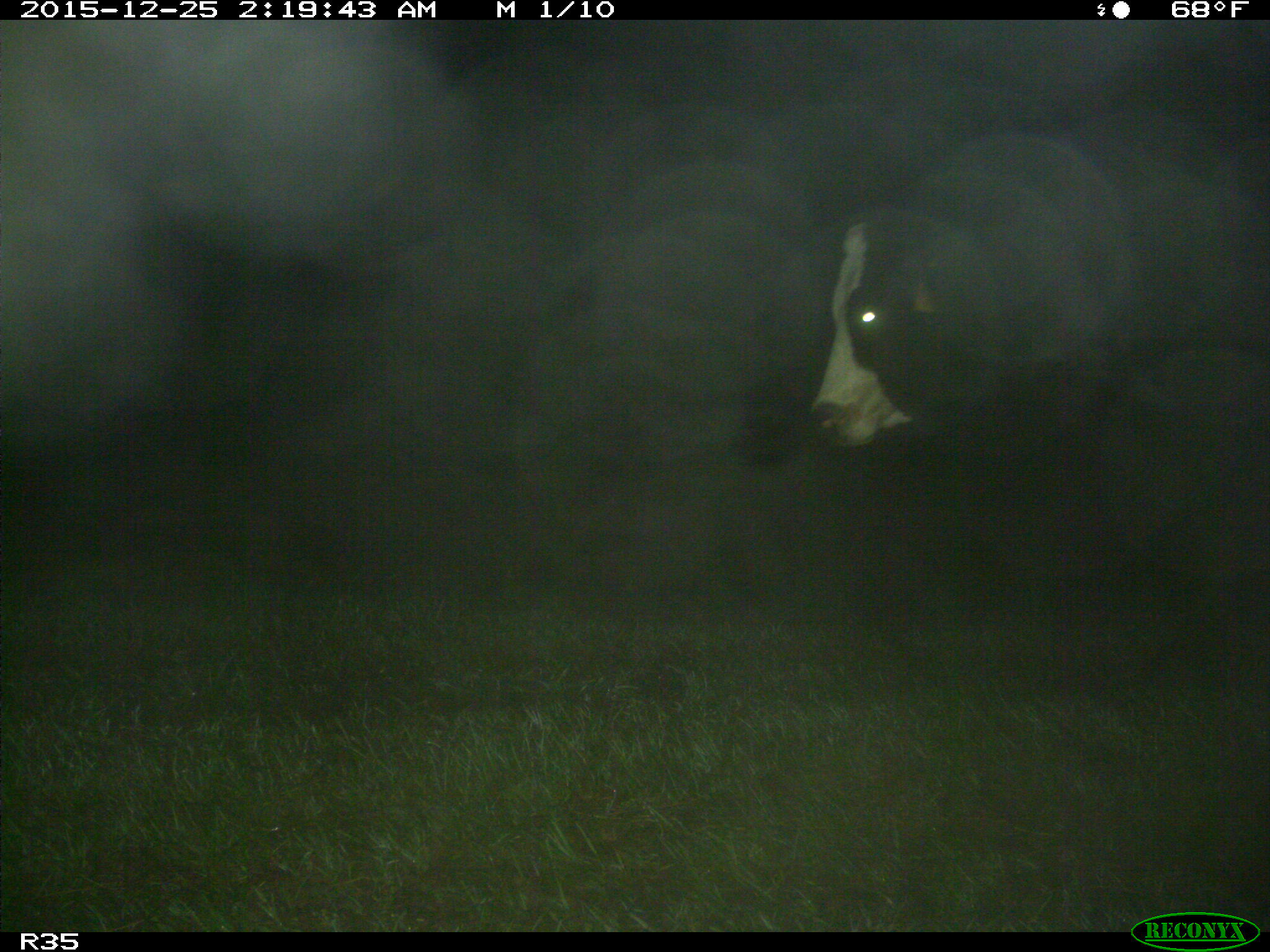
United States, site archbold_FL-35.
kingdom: Animalia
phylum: Chordata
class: Mammalia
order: Artiodactyla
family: Bovidae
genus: Bos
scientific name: Bos taurus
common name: domestic cow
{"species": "Bos taurus (domestic cow)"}